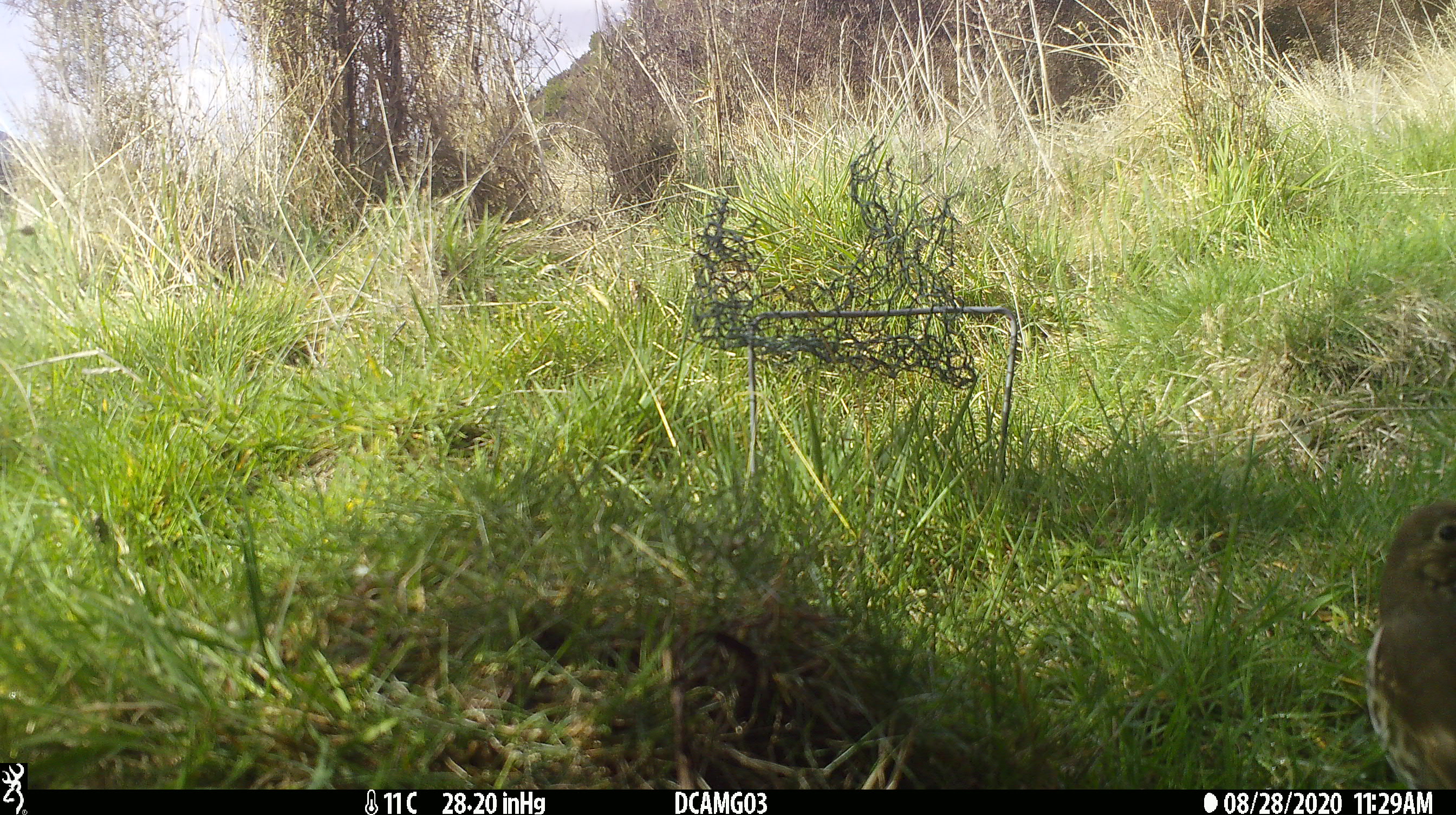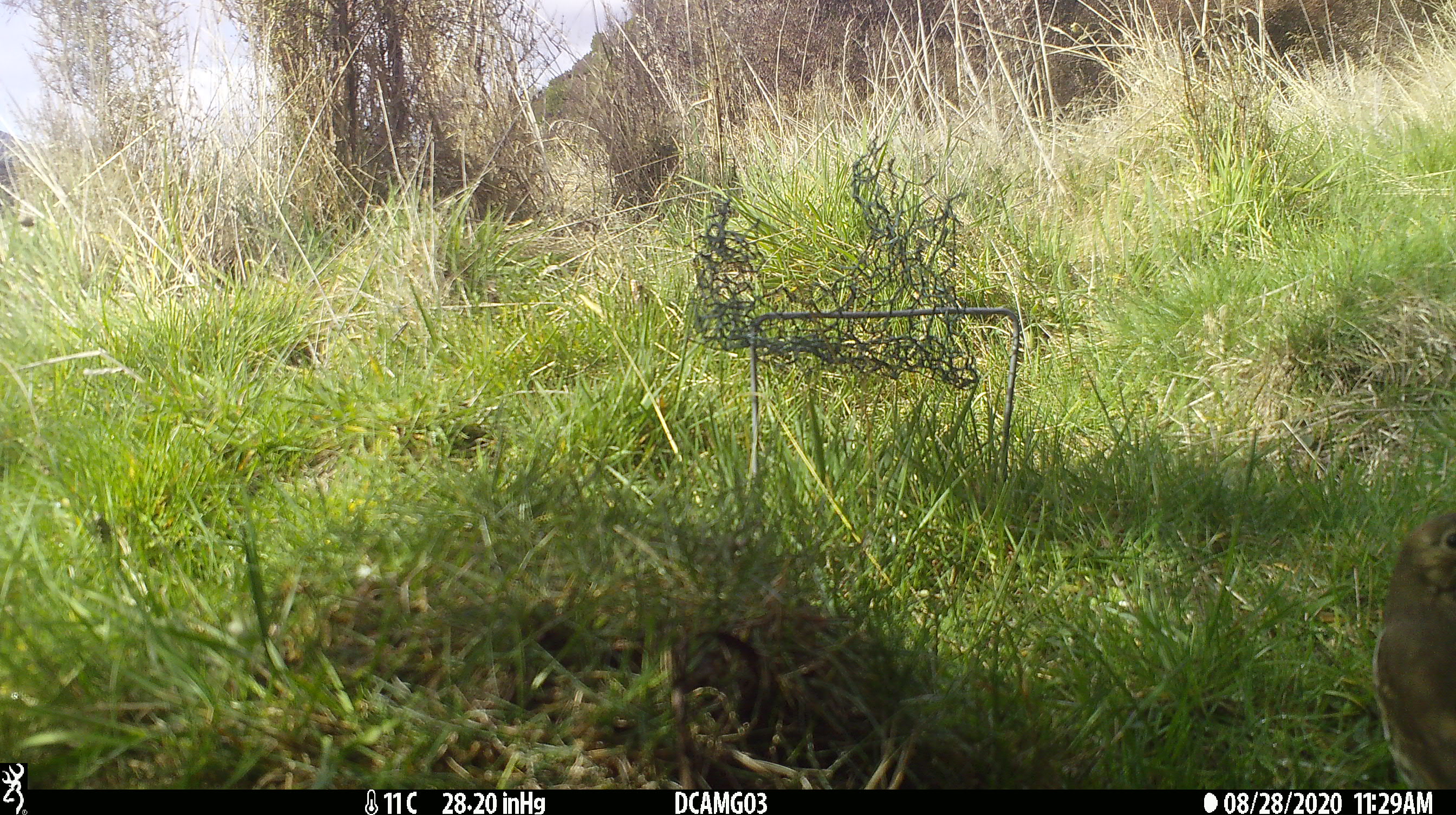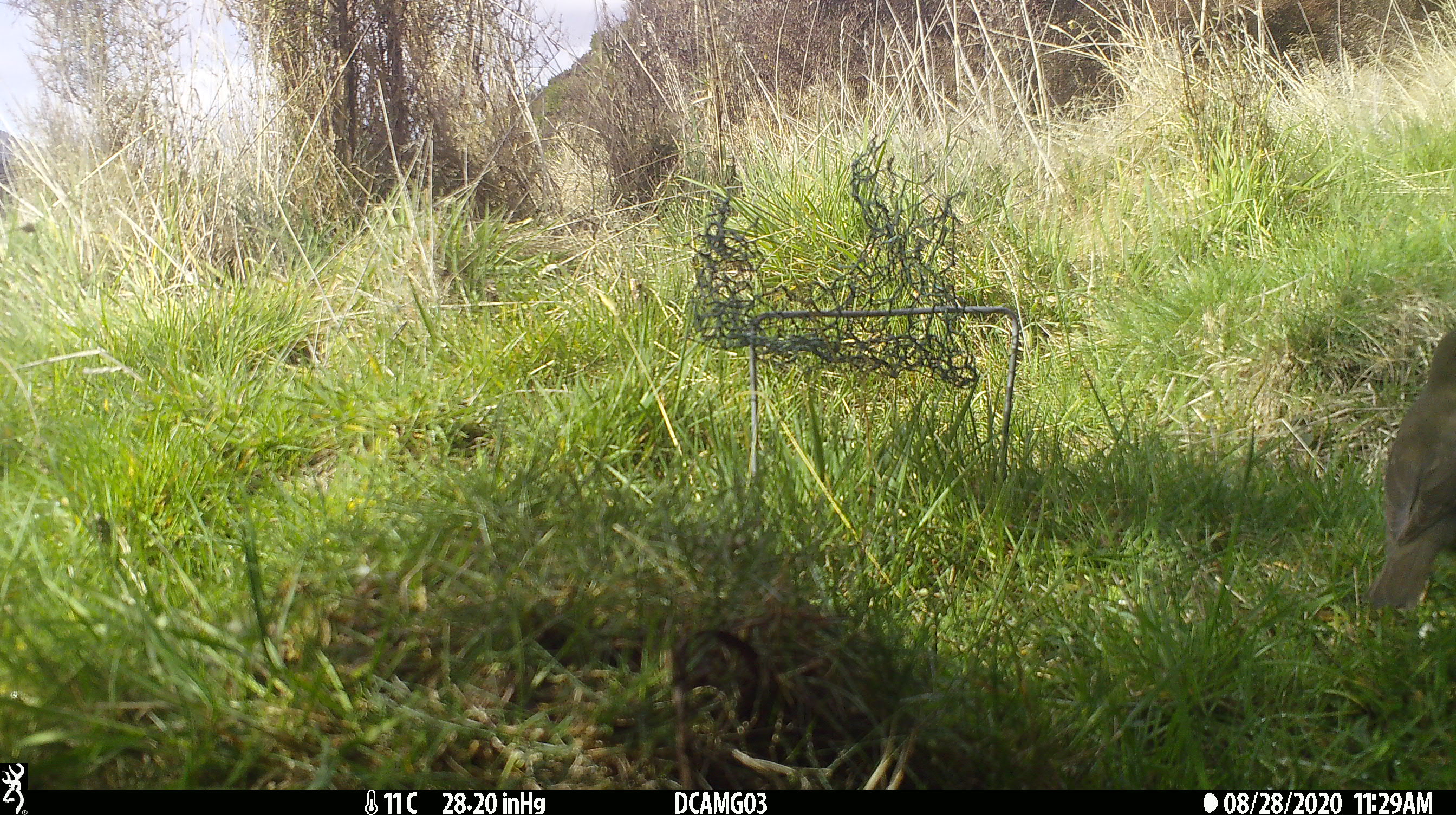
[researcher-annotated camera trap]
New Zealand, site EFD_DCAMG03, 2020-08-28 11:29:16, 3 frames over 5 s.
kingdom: Animalia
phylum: Chordata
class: Aves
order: Passeriformes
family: Turdidae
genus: Turdus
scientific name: Turdus philomelos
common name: song thrush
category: thrush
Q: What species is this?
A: Thrush (song thrush) (Turdus philomelos).